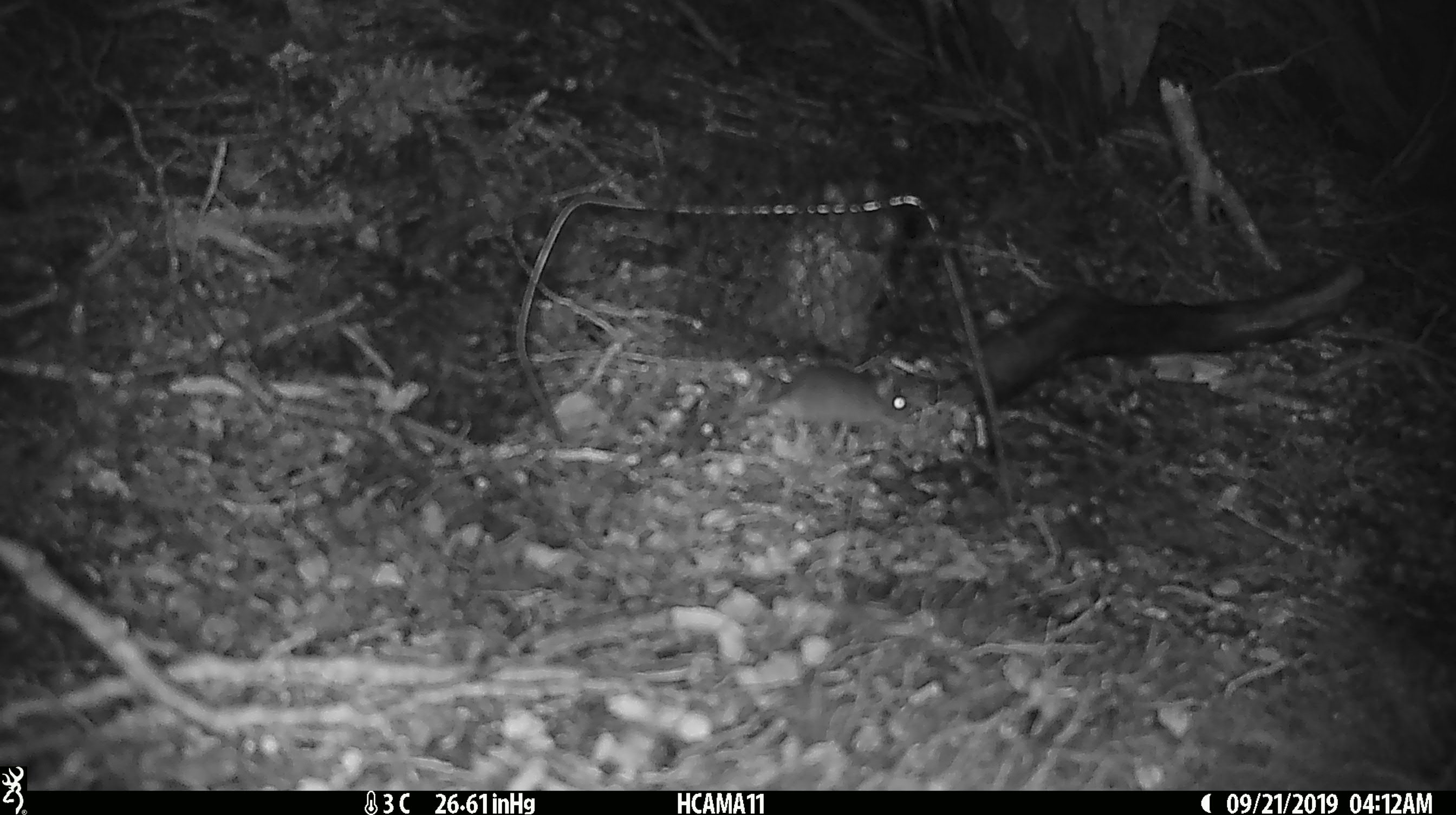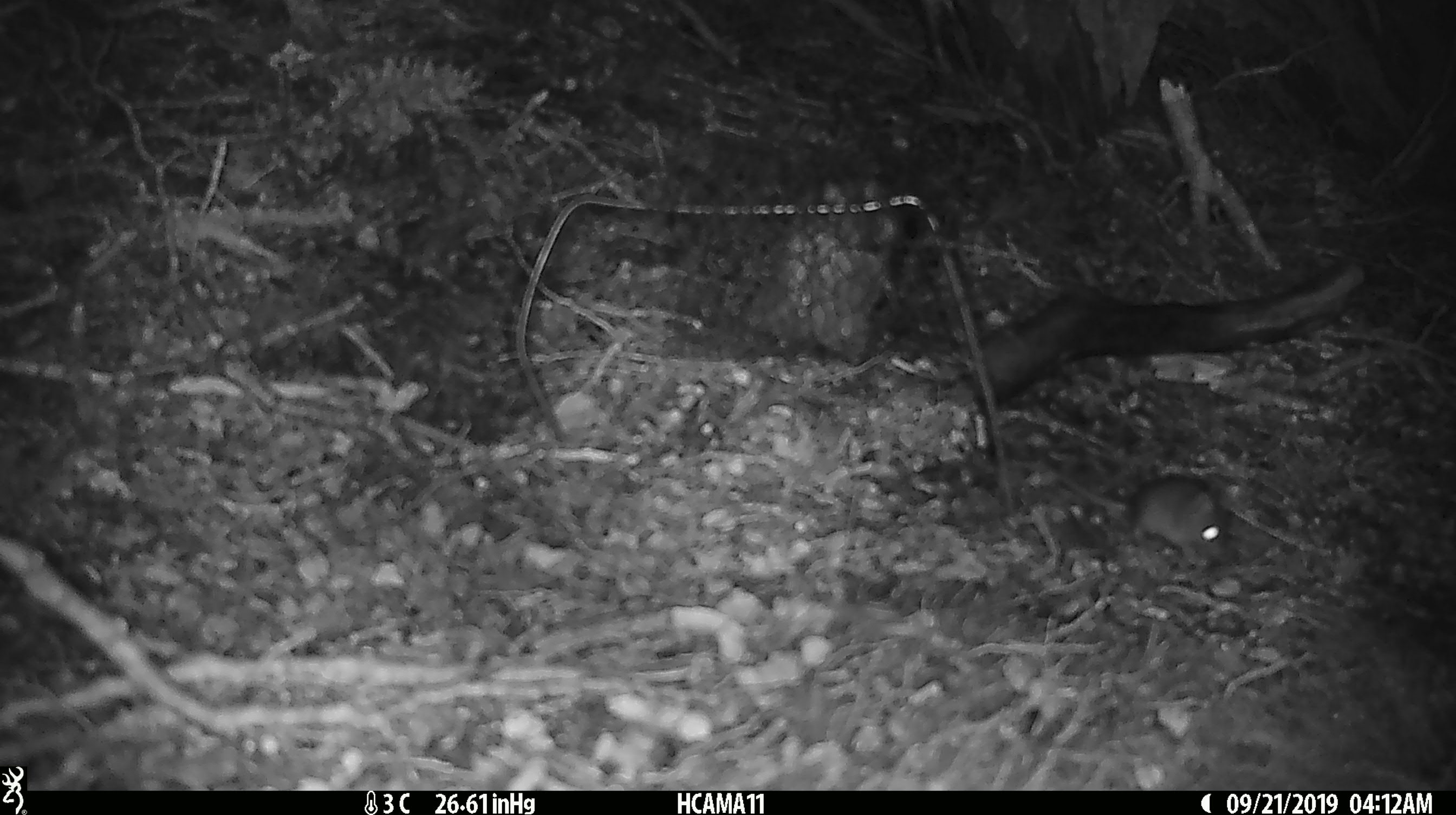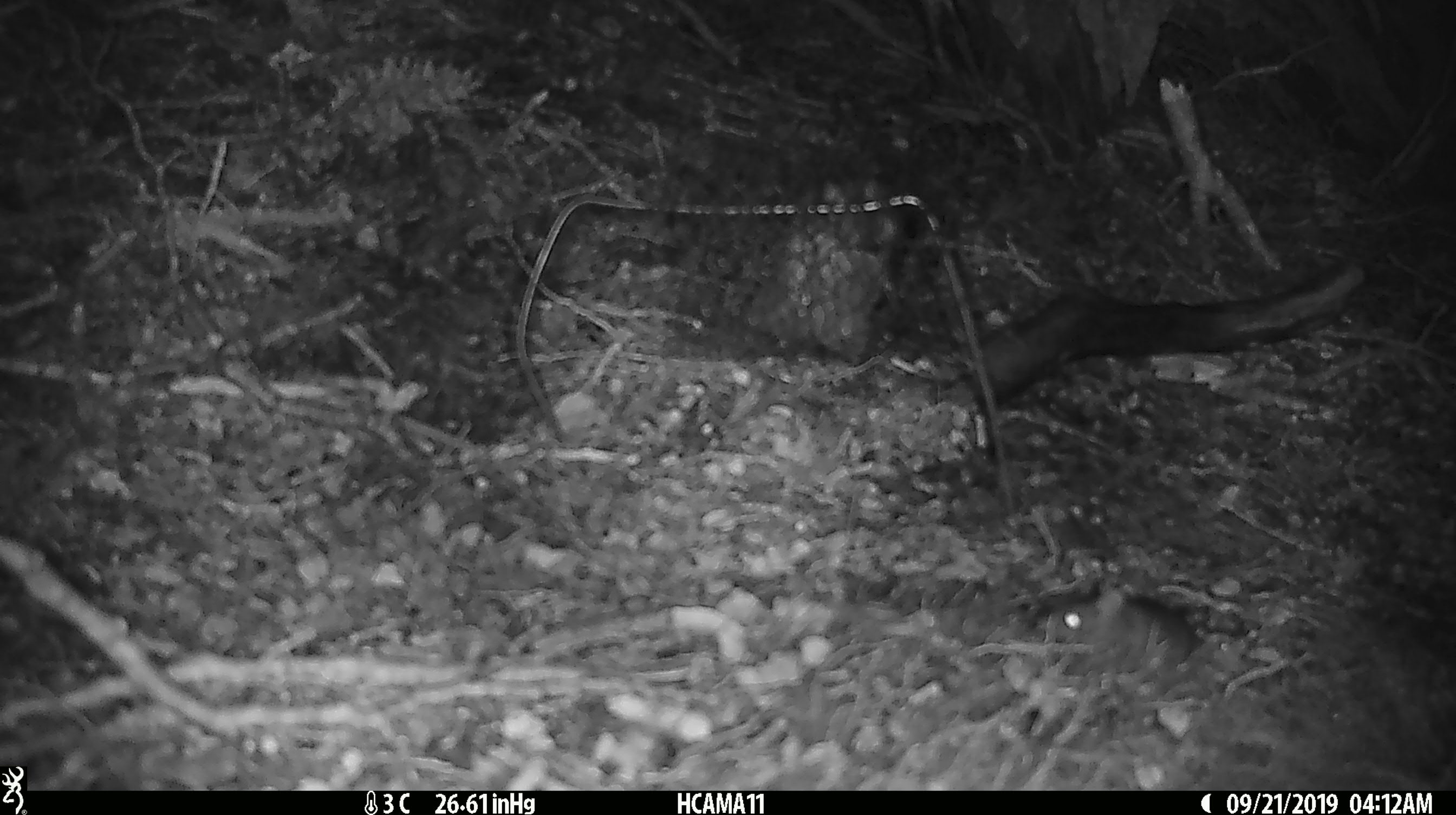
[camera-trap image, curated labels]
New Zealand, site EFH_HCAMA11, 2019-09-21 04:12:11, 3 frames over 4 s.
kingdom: Animalia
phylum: Chordata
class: Mammalia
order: Rodentia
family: Muridae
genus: Mus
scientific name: Mus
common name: mouse